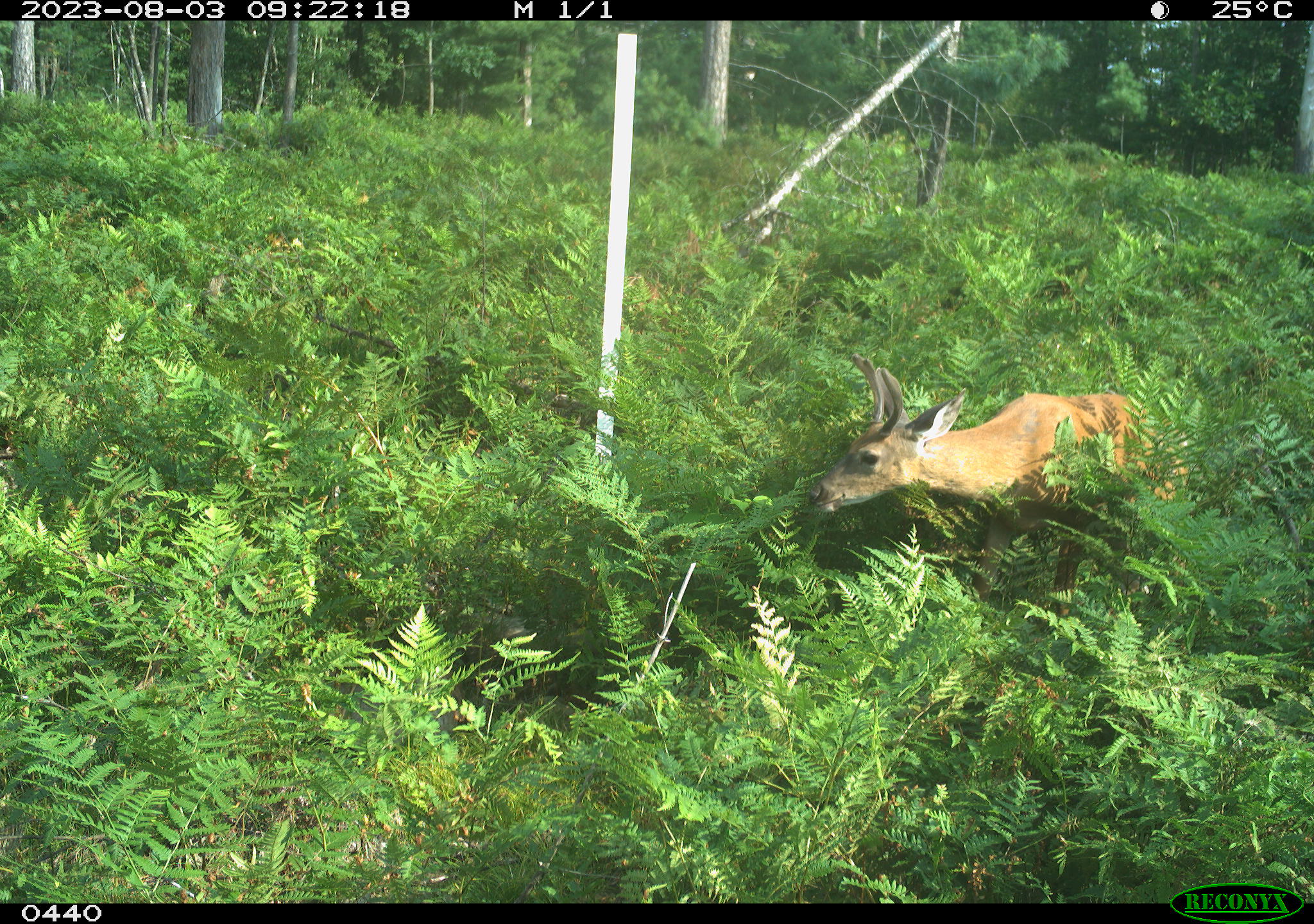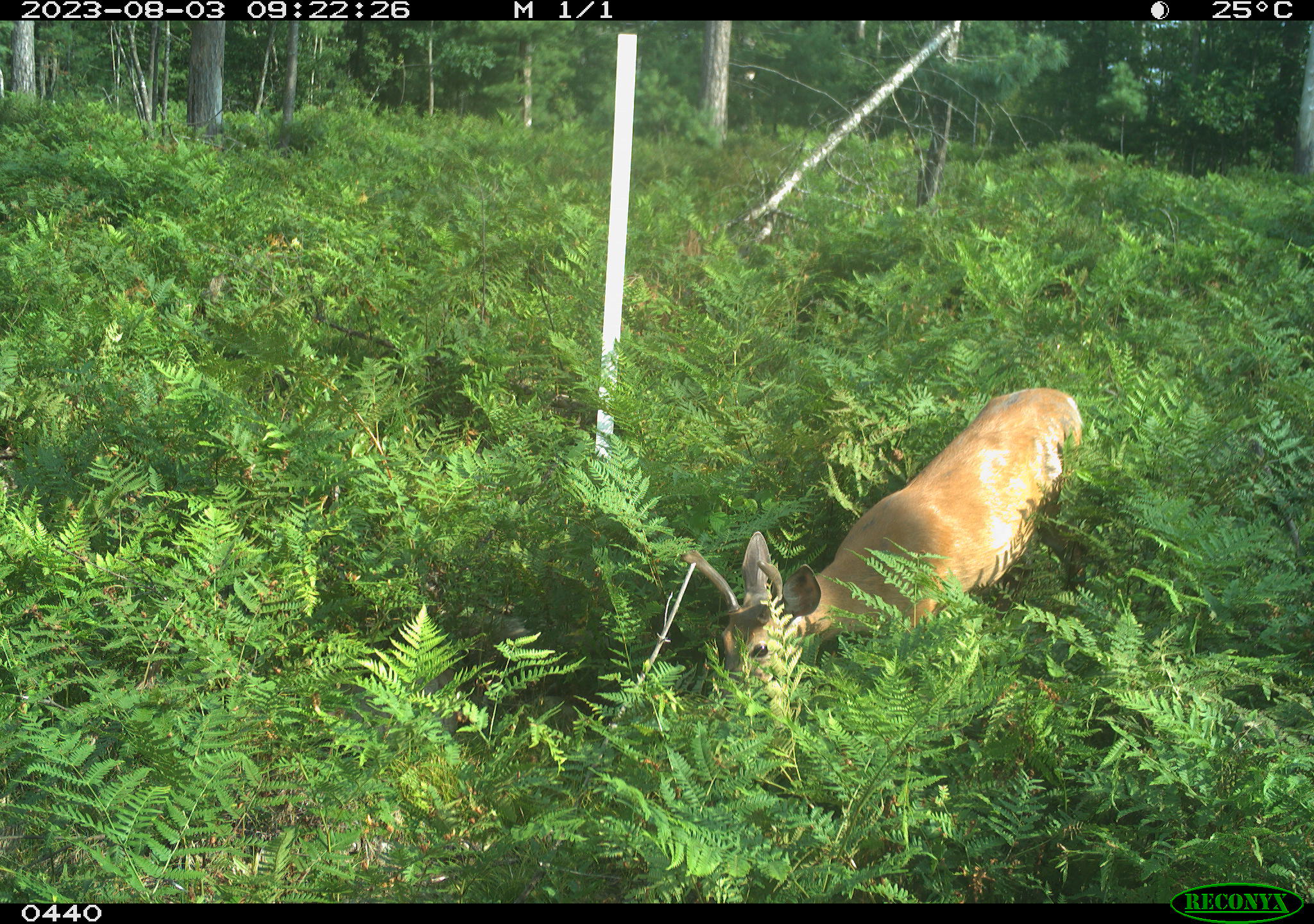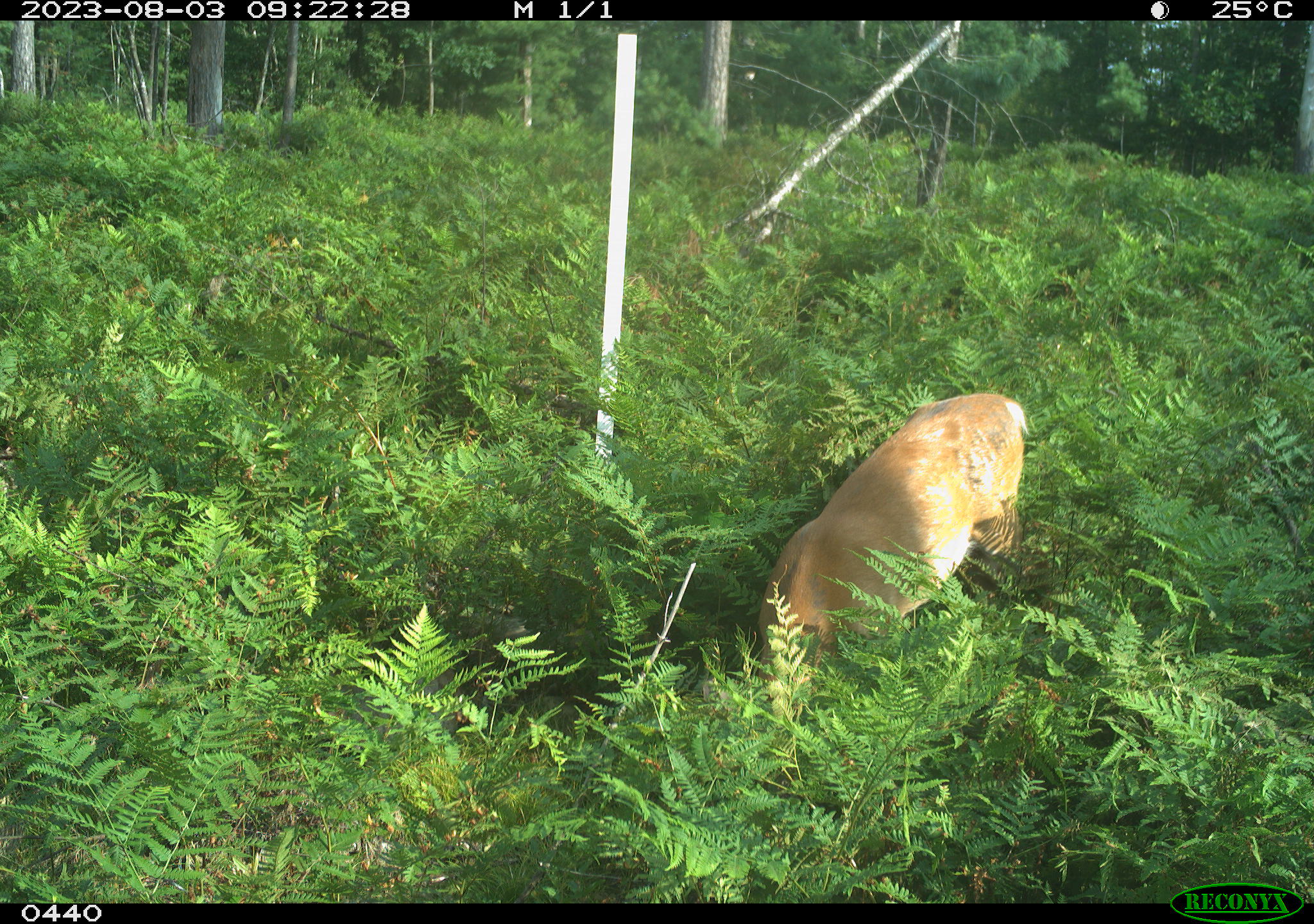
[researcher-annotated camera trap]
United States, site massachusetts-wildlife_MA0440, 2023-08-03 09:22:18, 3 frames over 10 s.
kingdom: Animalia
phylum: Chordata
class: Mammalia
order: Artiodactyla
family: Cervidae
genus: Odocoileus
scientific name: Odocoileus virginianus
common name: white-tailed deer